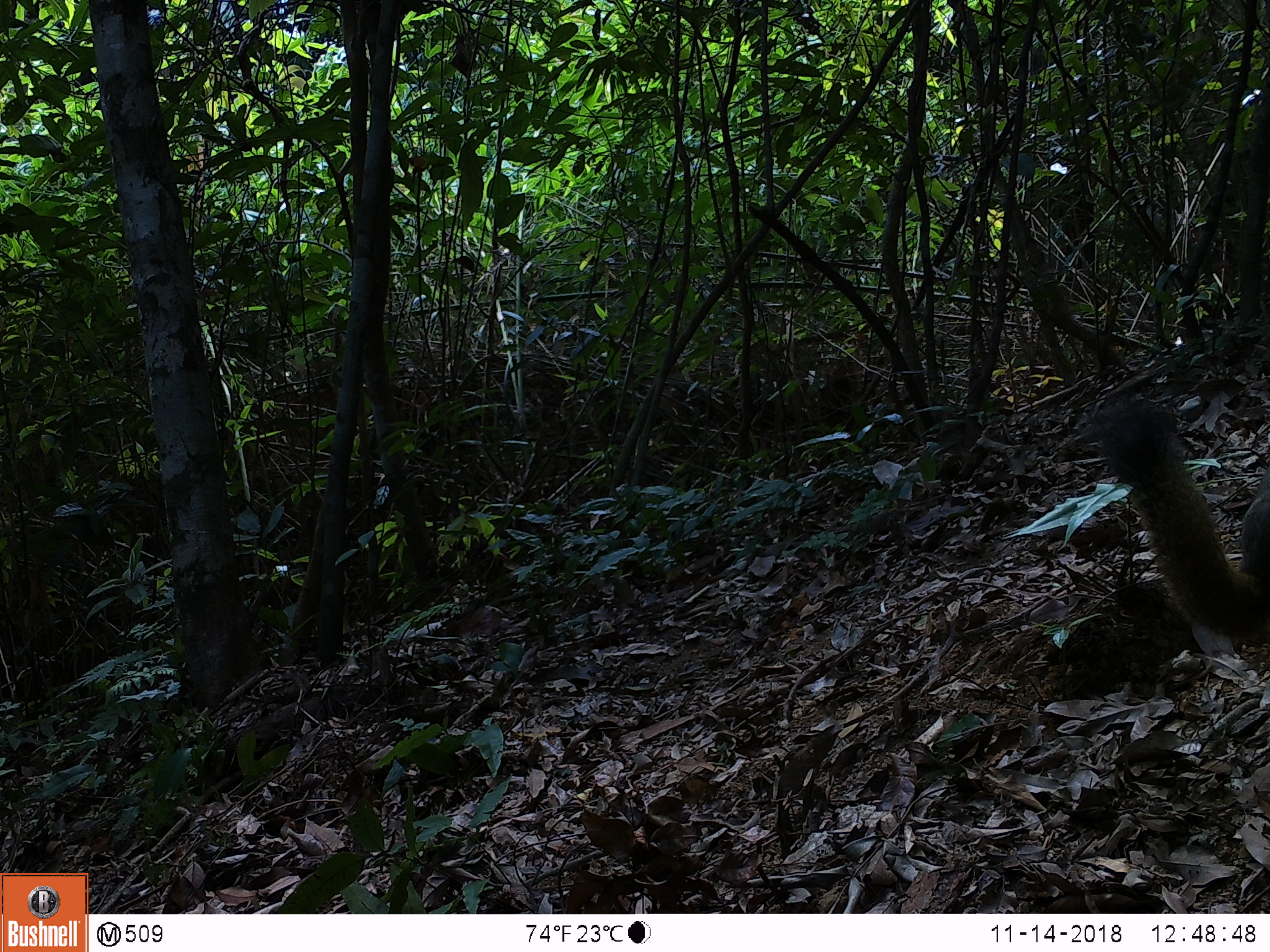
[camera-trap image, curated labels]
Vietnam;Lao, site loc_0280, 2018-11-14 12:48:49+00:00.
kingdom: Animalia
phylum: Chordata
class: Mammalia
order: Rodentia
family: Sciuridae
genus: Callosciurus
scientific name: Callosciurus erythraeus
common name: pallas's squirrel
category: pallass squirrel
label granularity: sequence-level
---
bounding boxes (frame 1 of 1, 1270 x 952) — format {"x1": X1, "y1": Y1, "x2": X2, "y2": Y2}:
pallass squirrel: {"x1": 1088, "y1": 391, "x2": 1269, "y2": 642}